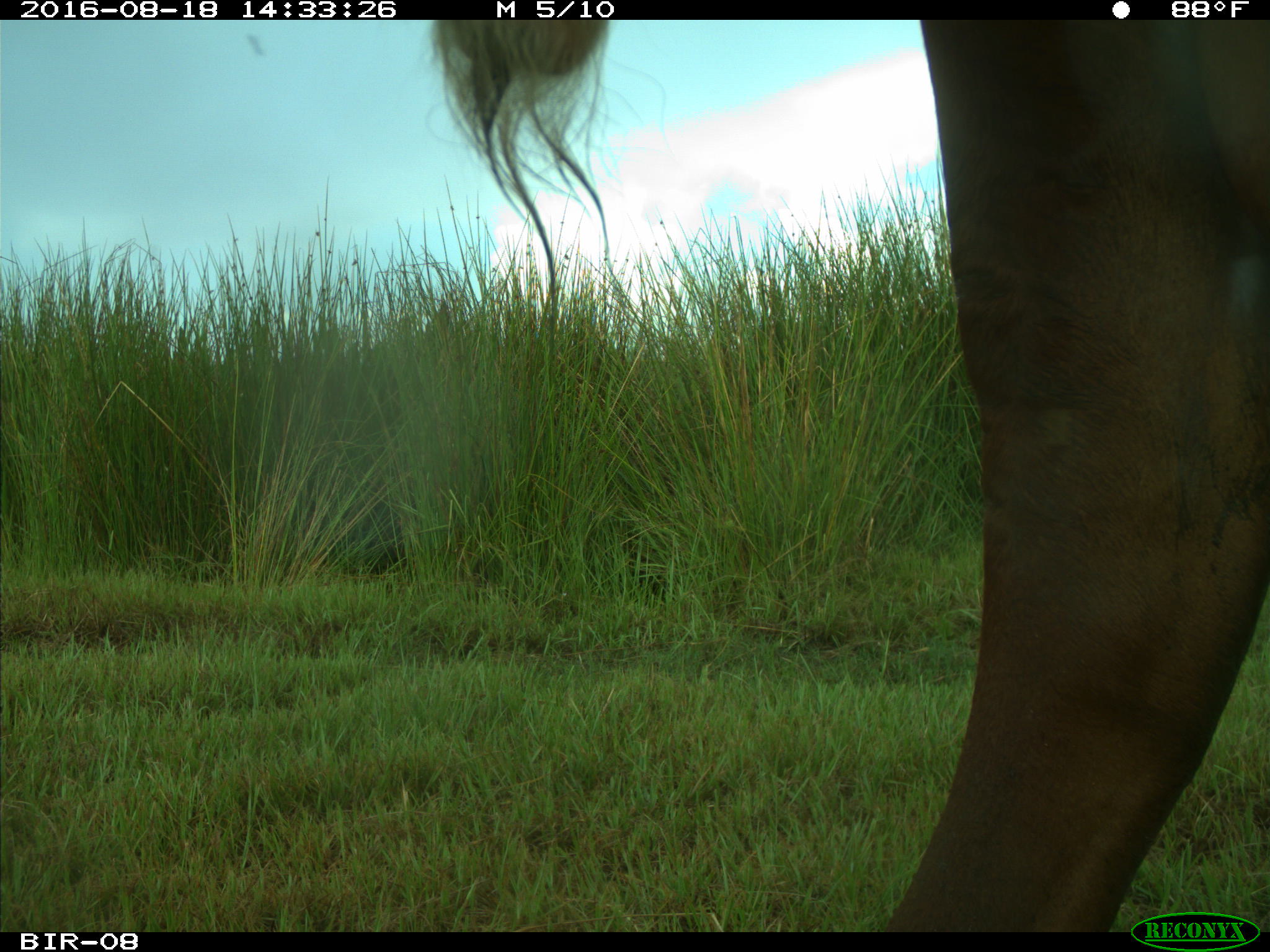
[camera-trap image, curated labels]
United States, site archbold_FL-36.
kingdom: Animalia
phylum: Chordata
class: Mammalia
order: Artiodactyla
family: Bovidae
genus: Bos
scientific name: Bos taurus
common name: domestic cow